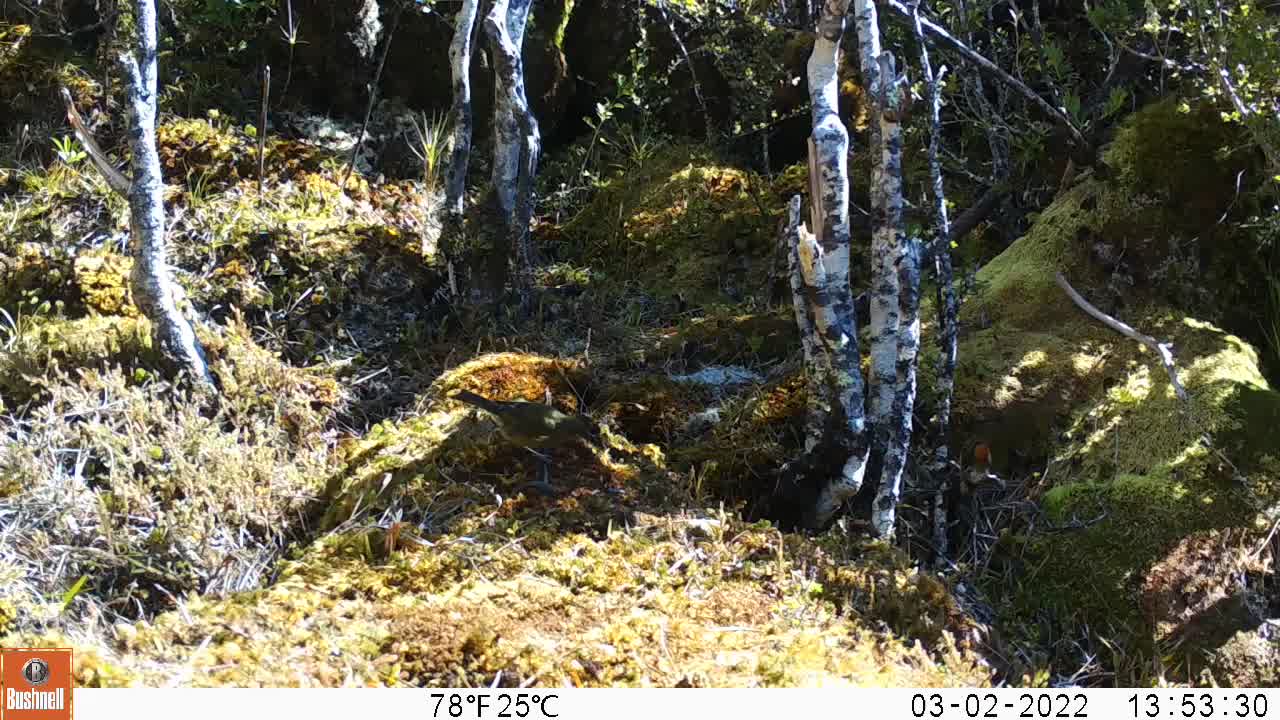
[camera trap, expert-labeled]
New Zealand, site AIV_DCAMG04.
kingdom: Animalia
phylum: Chordata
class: Aves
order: Passeriformes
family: Meliphagidae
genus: Anthornis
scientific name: Anthornis melanura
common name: new zealand bellbird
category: bellbird